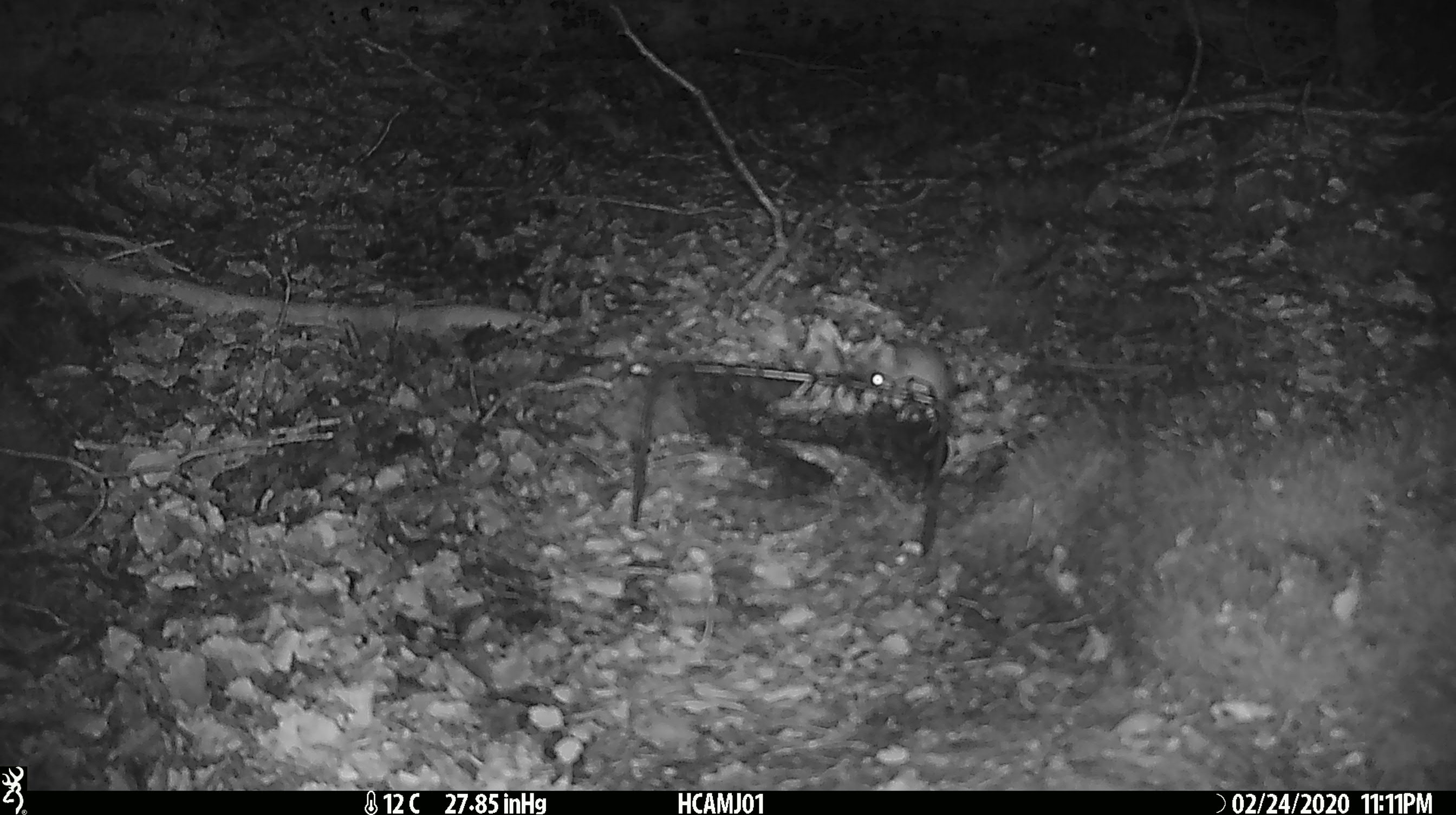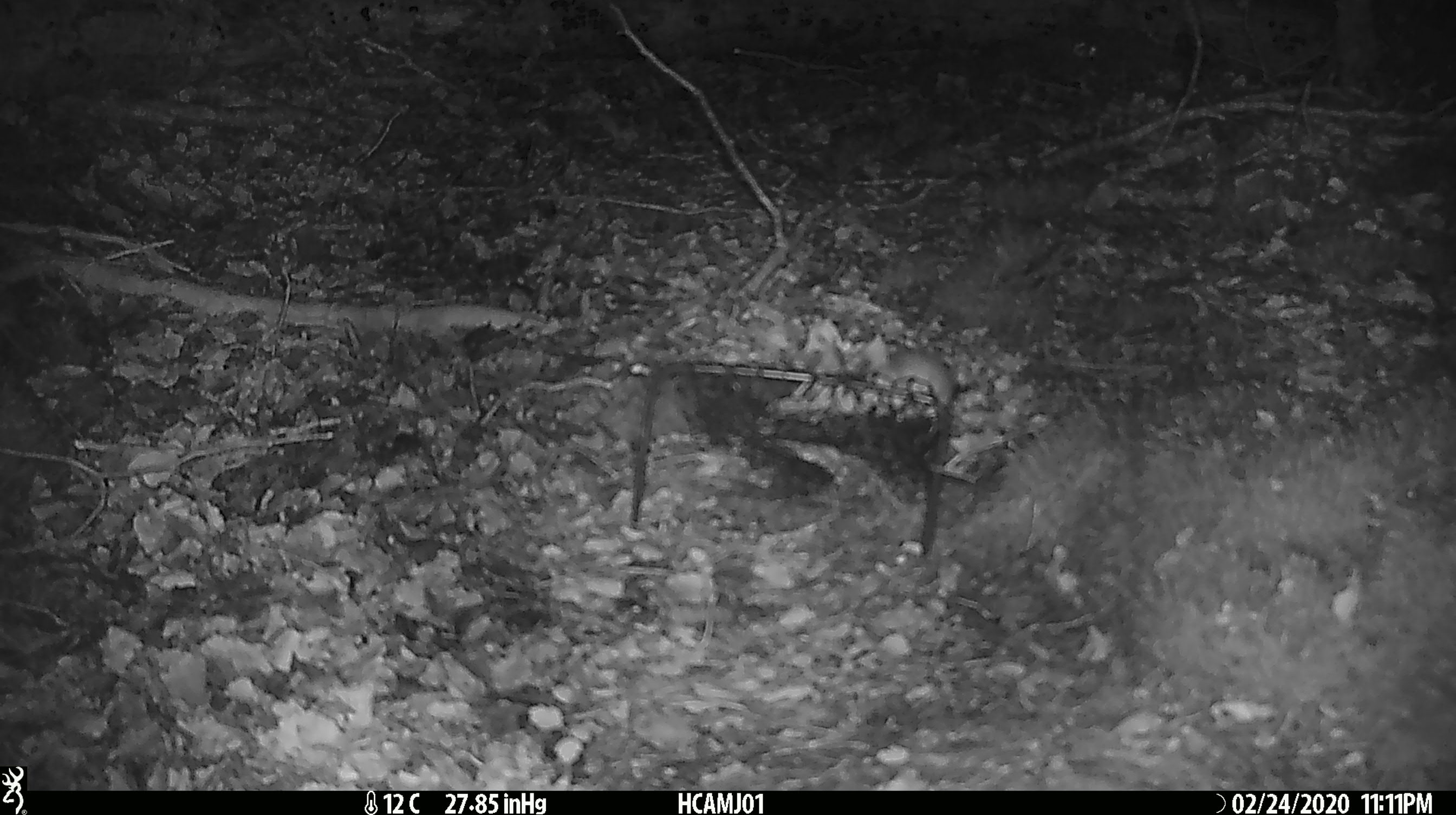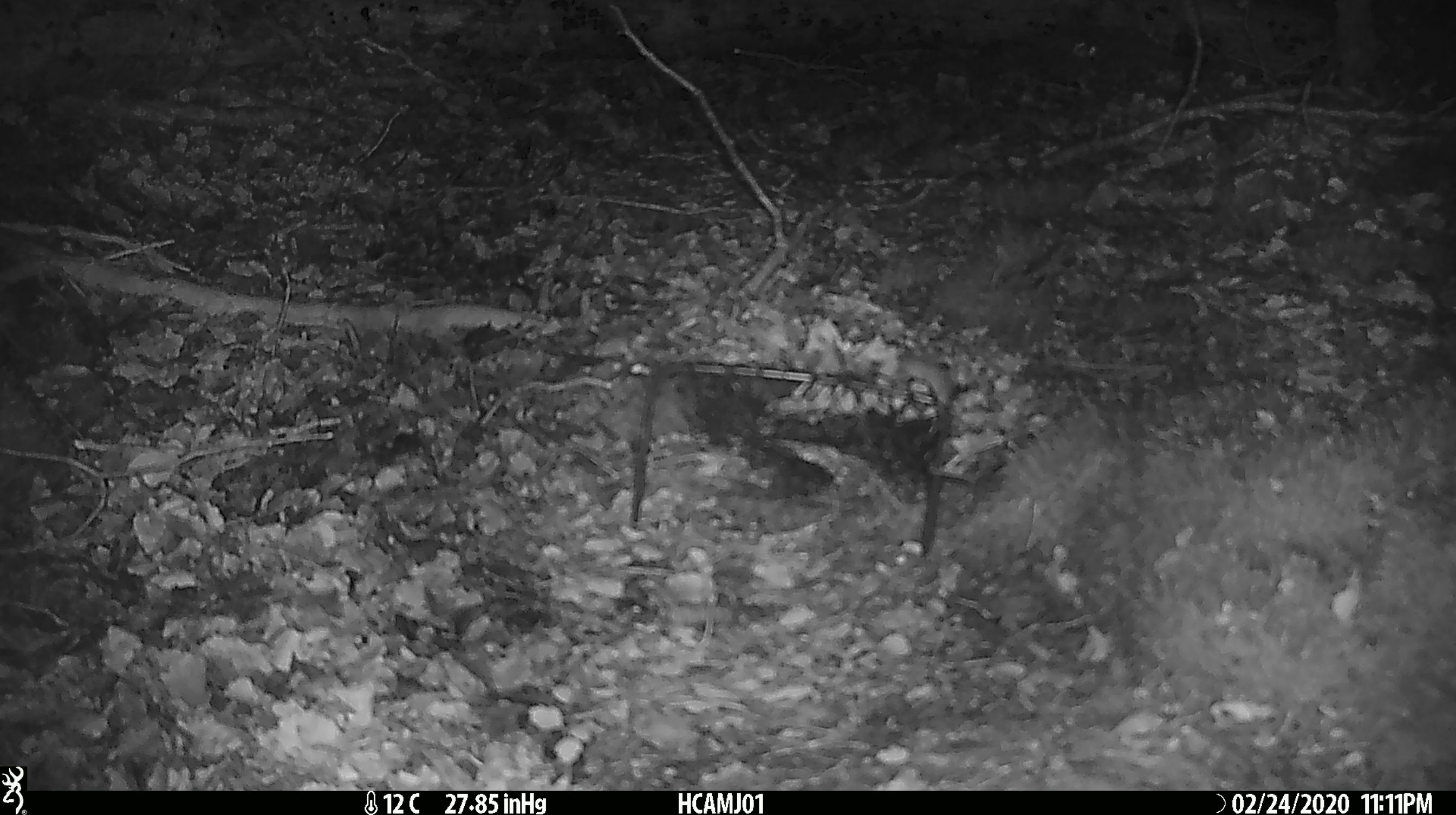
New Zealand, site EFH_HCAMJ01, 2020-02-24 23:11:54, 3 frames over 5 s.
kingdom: Animalia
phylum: Chordata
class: Mammalia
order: Rodentia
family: Muridae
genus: Mus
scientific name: Mus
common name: mouse